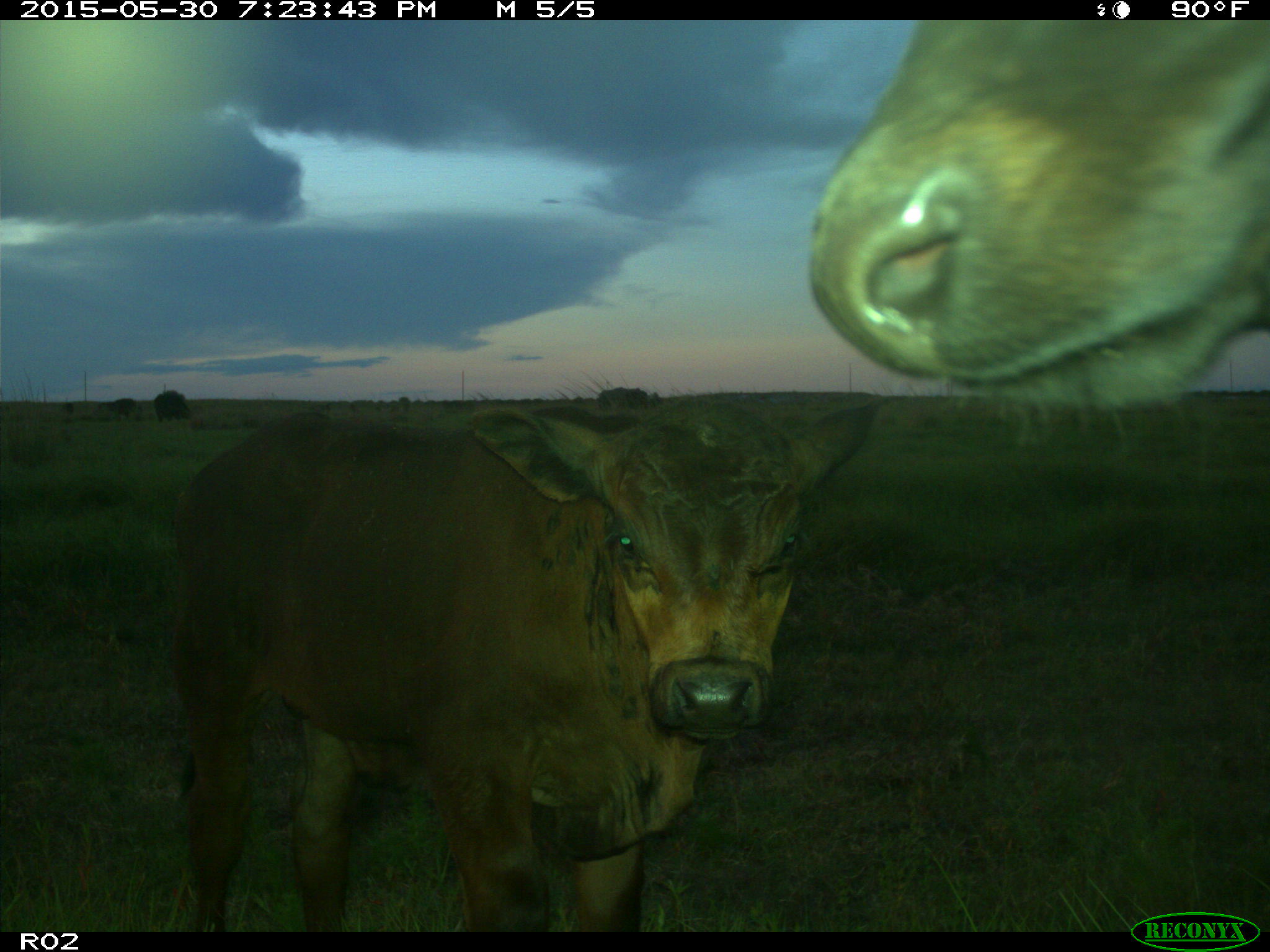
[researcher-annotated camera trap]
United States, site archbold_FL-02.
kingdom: Animalia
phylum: Chordata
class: Mammalia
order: Artiodactyla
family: Bovidae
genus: Bos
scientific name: Bos taurus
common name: domestic cow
Bos taurus (domestic cow).